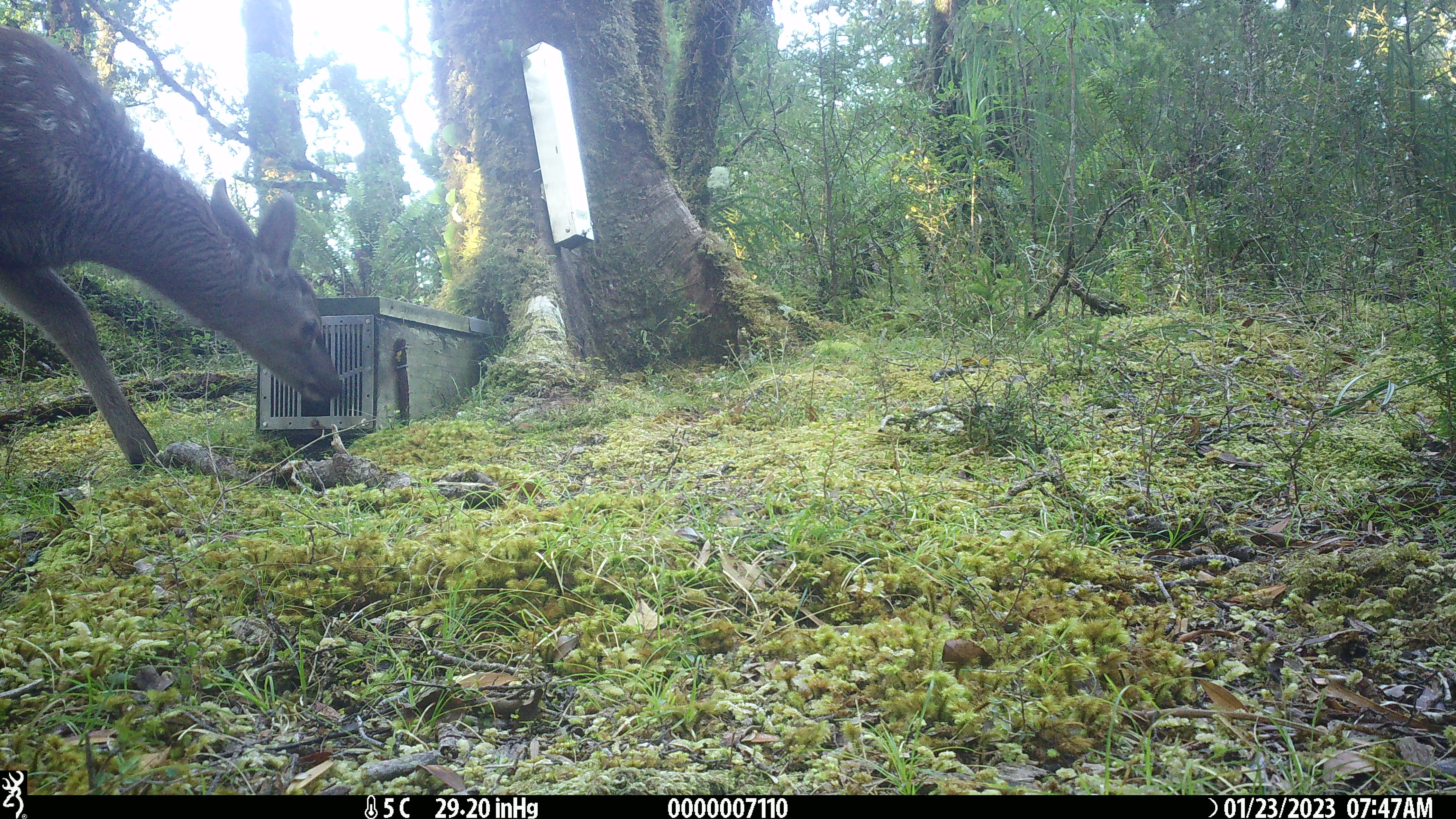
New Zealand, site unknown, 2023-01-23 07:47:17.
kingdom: Animalia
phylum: Chordata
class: Mammalia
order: Artiodactyla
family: Cervidae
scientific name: Cervidae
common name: deer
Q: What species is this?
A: Deer (Cervidae).